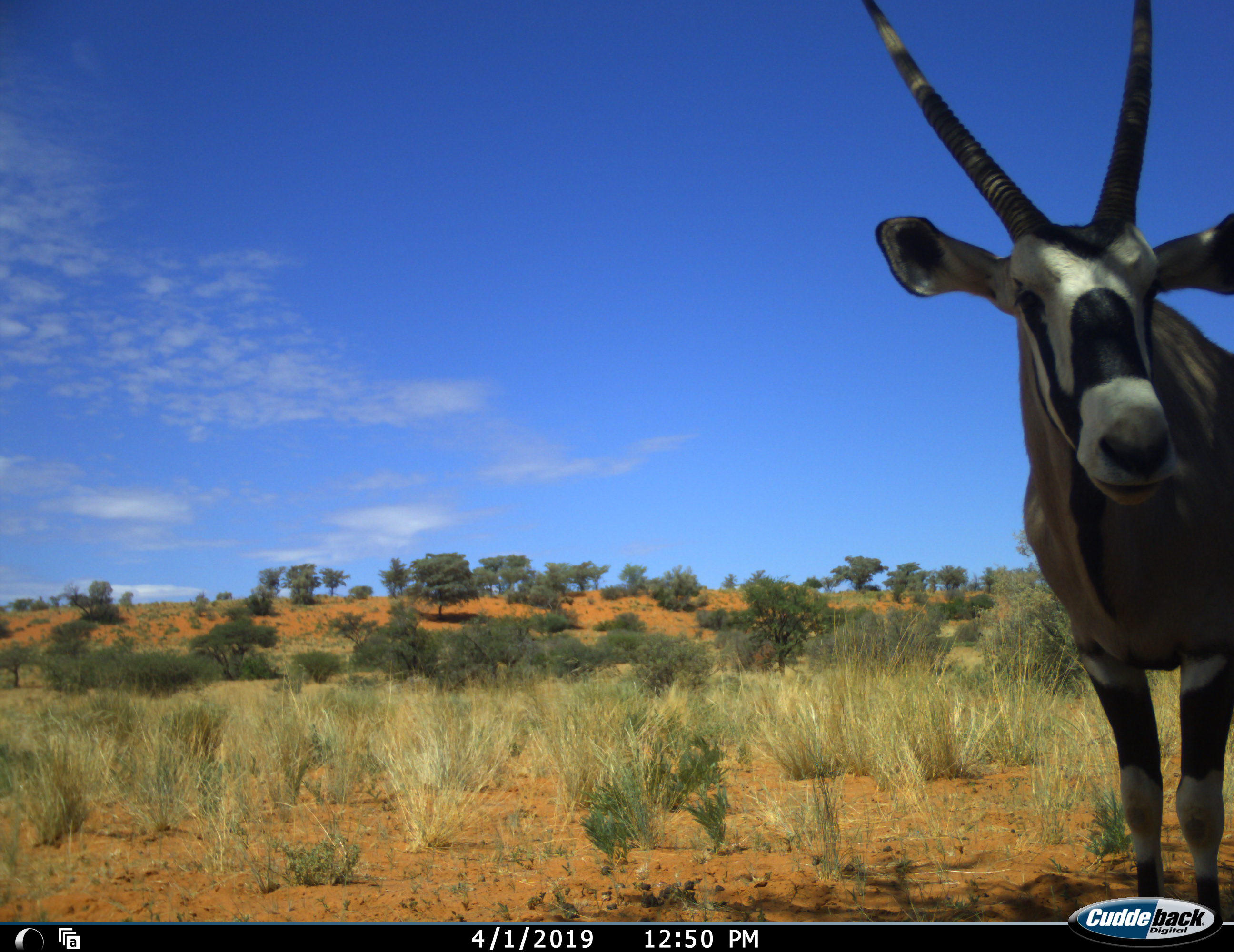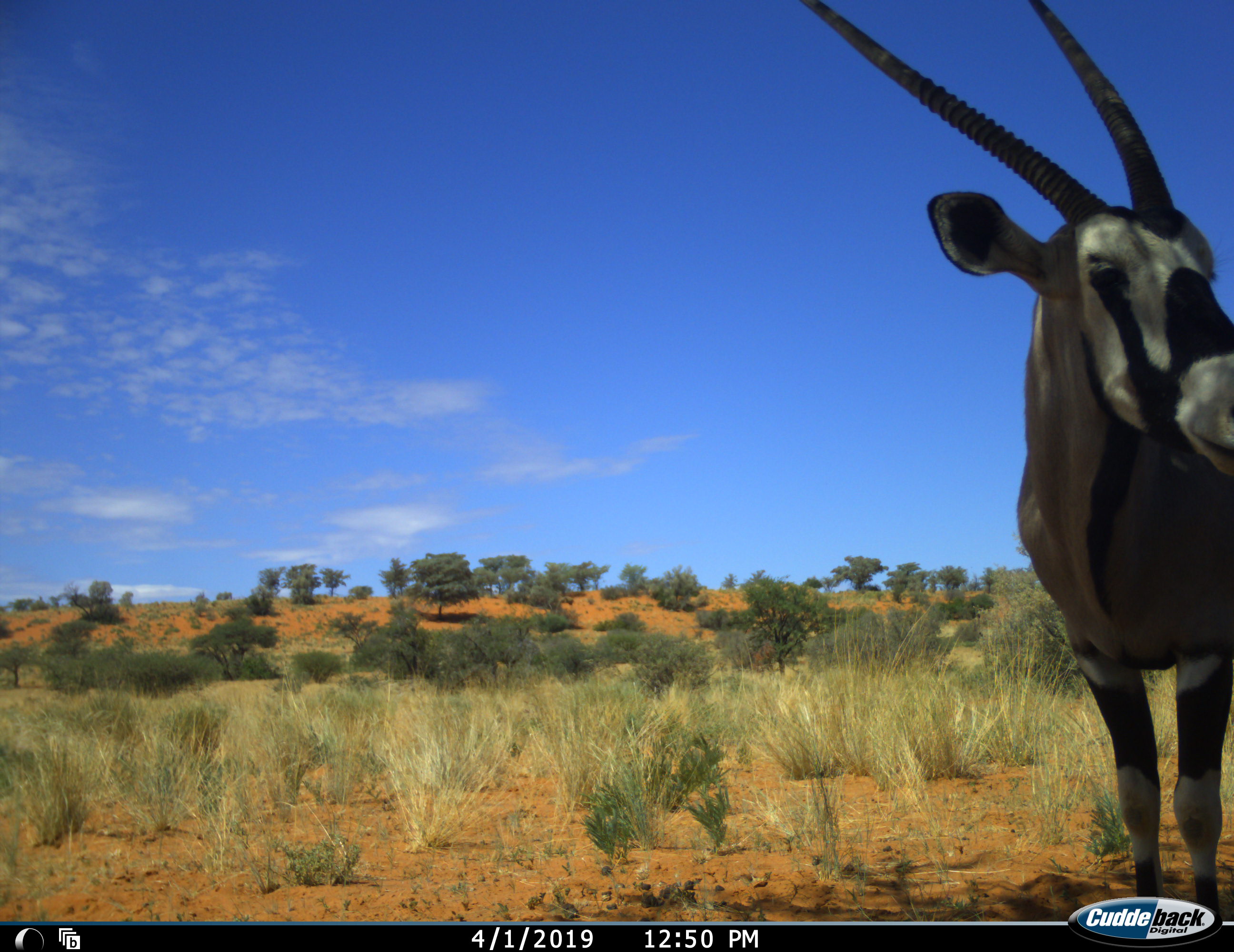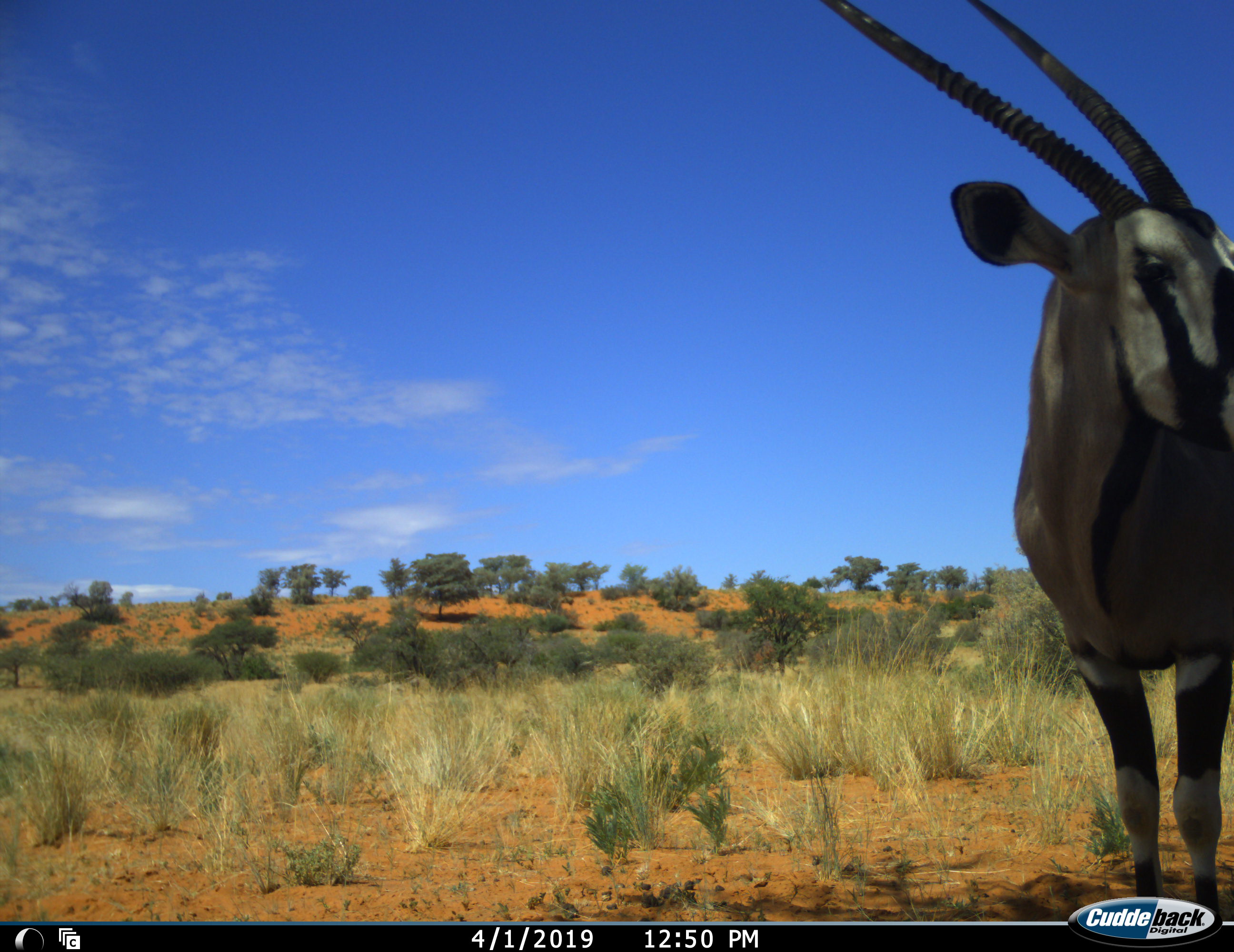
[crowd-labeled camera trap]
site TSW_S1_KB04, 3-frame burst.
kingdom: Animalia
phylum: Chordata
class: Mammalia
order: Artiodactyla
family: Bovidae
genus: Oryx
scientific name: Oryx gazella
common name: gemsbok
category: oryx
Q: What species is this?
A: Oryx (gemsbok) (Oryx gazella).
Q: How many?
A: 1.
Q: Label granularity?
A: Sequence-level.